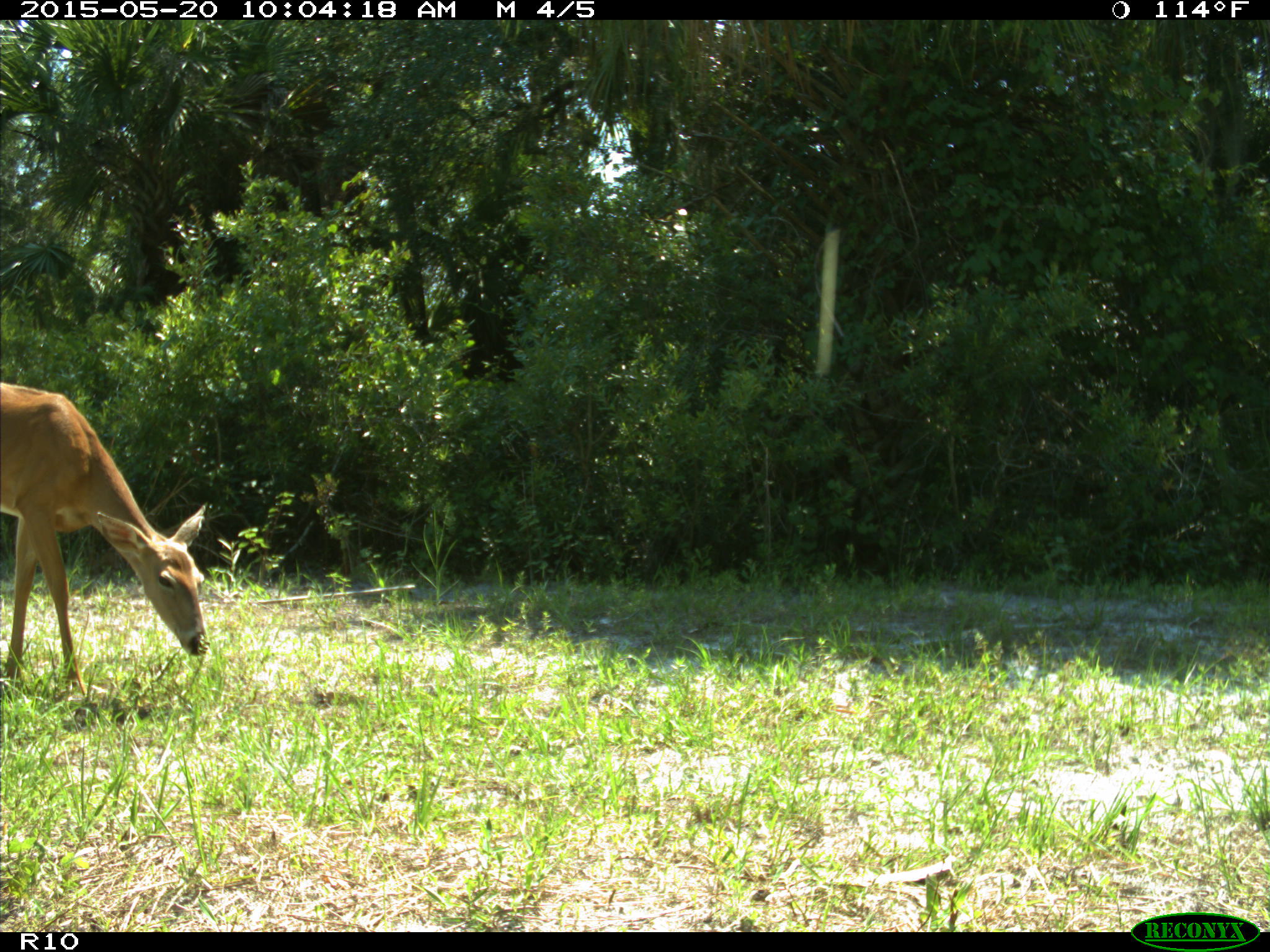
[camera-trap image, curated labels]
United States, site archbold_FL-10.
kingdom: Animalia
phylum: Chordata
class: Mammalia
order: Artiodactyla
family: Cervidae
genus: Odocoileus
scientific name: Odocoileus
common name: deer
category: unidentified deer